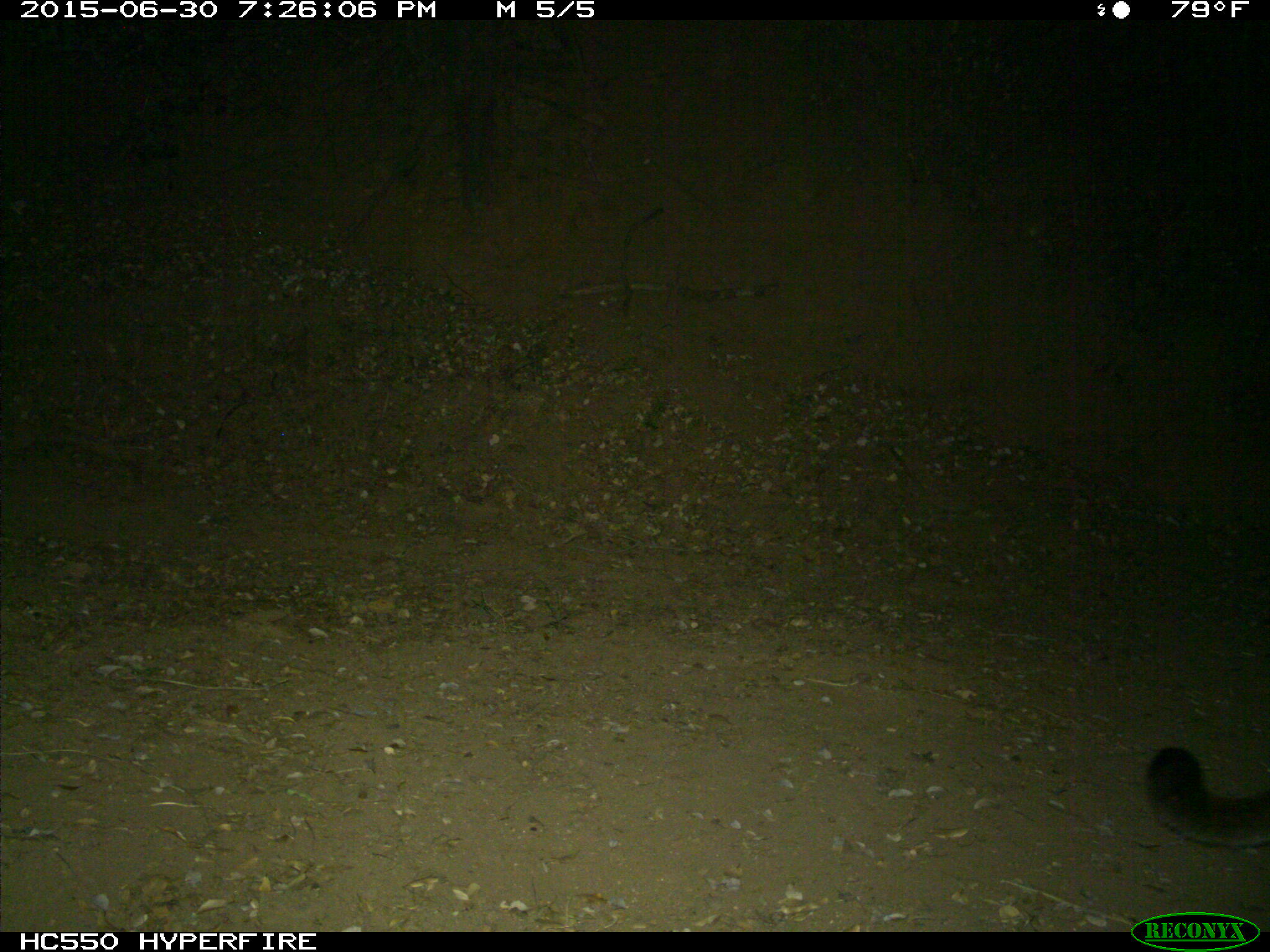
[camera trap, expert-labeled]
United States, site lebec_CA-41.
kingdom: Animalia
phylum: Chordata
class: Mammalia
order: Carnivora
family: Felidae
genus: Puma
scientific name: Puma concolor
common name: mountain lion